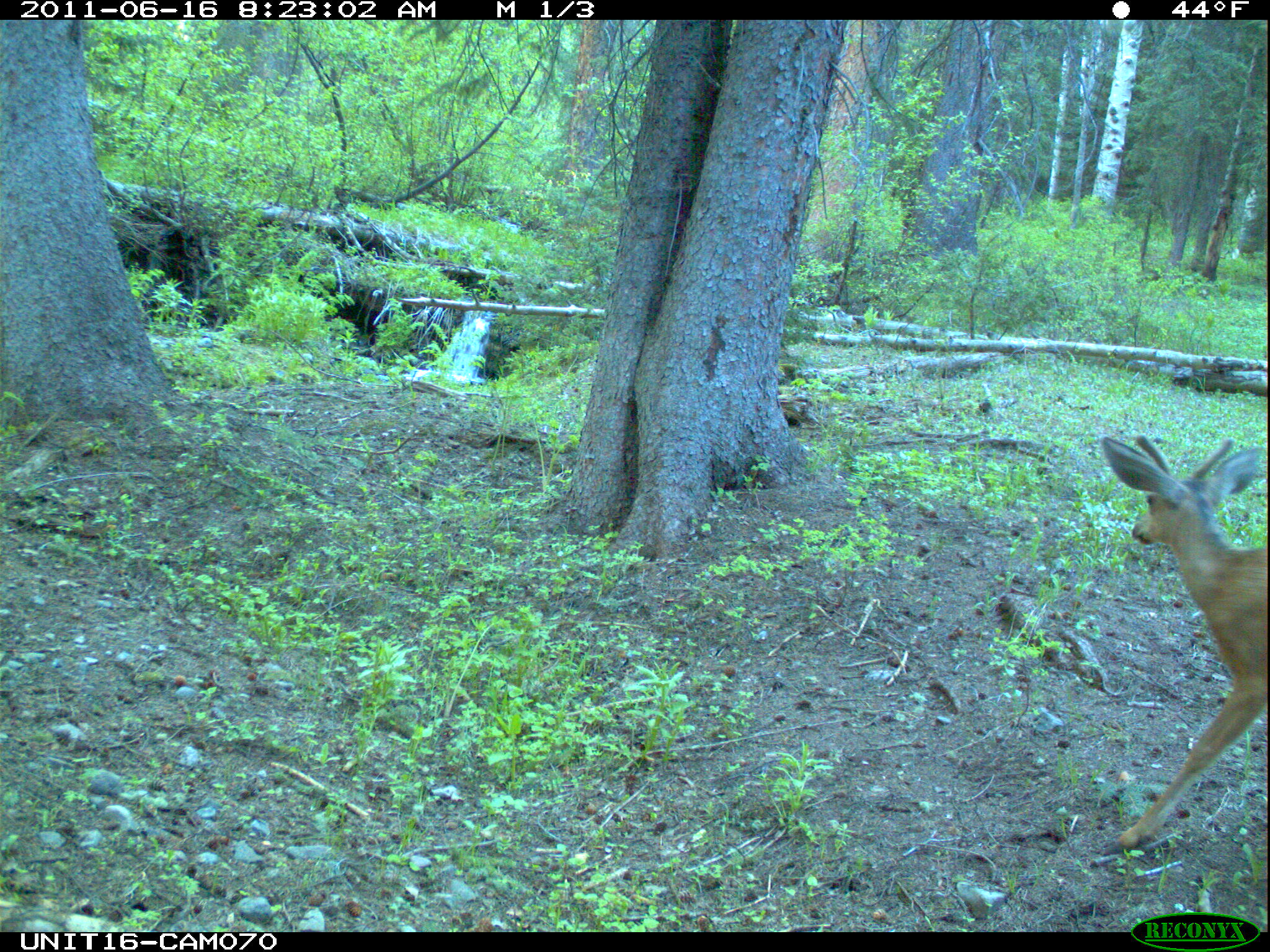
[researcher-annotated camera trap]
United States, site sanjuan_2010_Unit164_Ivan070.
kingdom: Animalia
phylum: Chordata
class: Mammalia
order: Artiodactyla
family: Cervidae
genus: Odocoileus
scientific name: Odocoileus hemionus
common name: mule deer